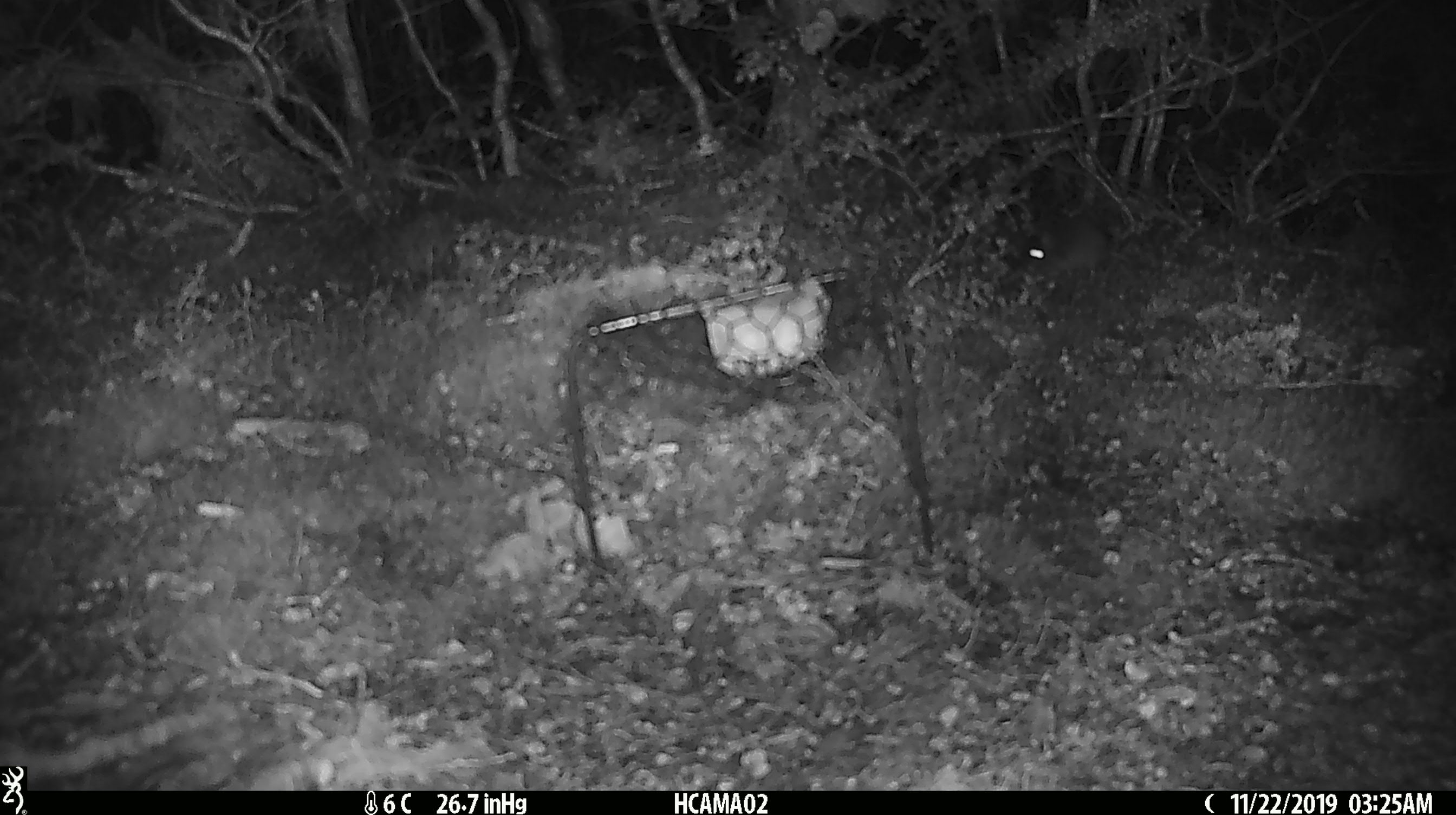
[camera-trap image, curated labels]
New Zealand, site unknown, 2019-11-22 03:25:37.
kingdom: Animalia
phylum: Chordata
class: Mammalia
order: Rodentia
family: Muridae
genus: Mus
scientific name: Mus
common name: mouse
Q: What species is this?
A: Mouse (Mus).